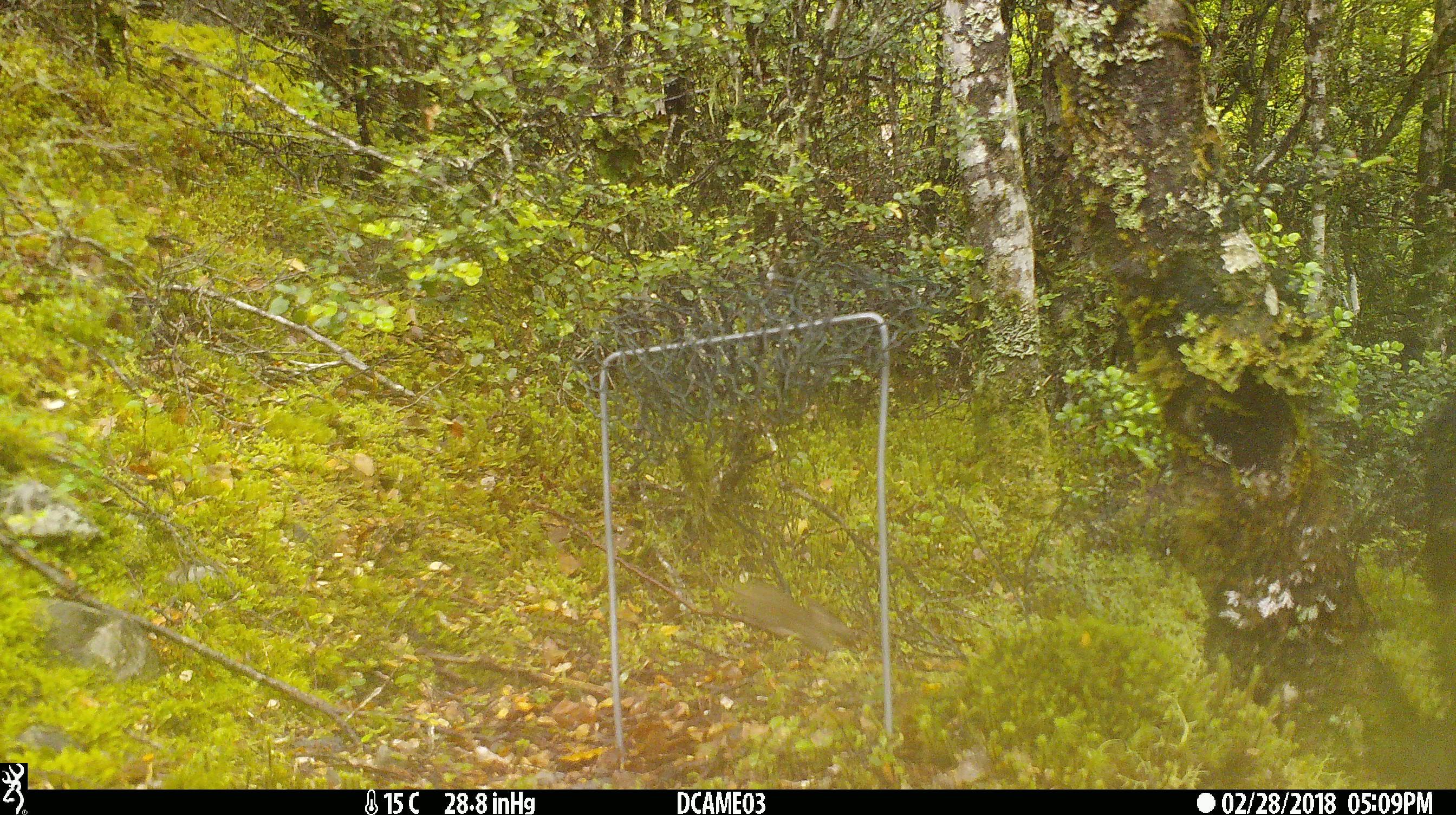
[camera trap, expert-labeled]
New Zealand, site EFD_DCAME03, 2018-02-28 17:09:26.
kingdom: Animalia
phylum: Chordata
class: Mammalia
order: Rodentia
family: Muridae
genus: Mus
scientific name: Mus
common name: mouse